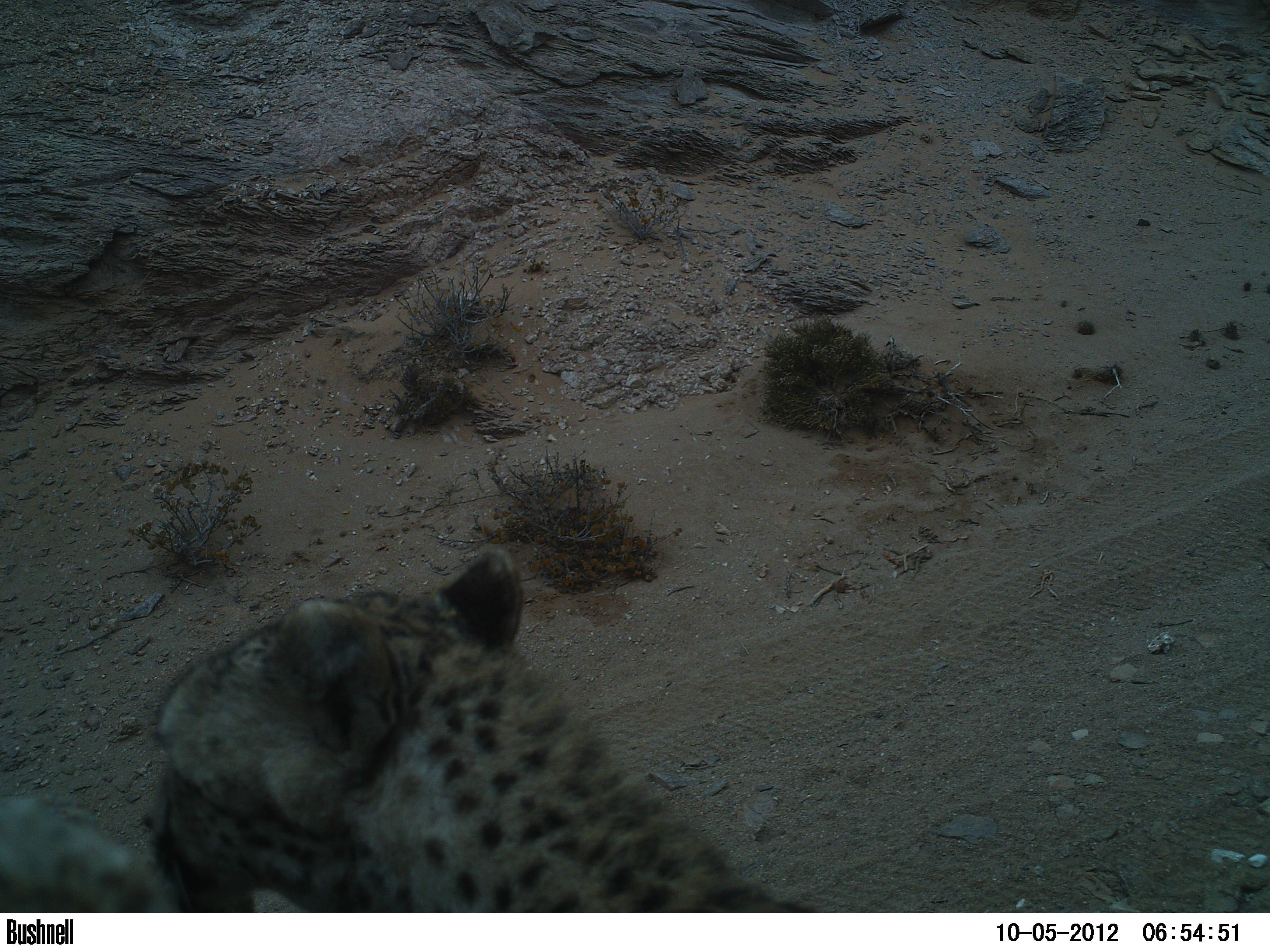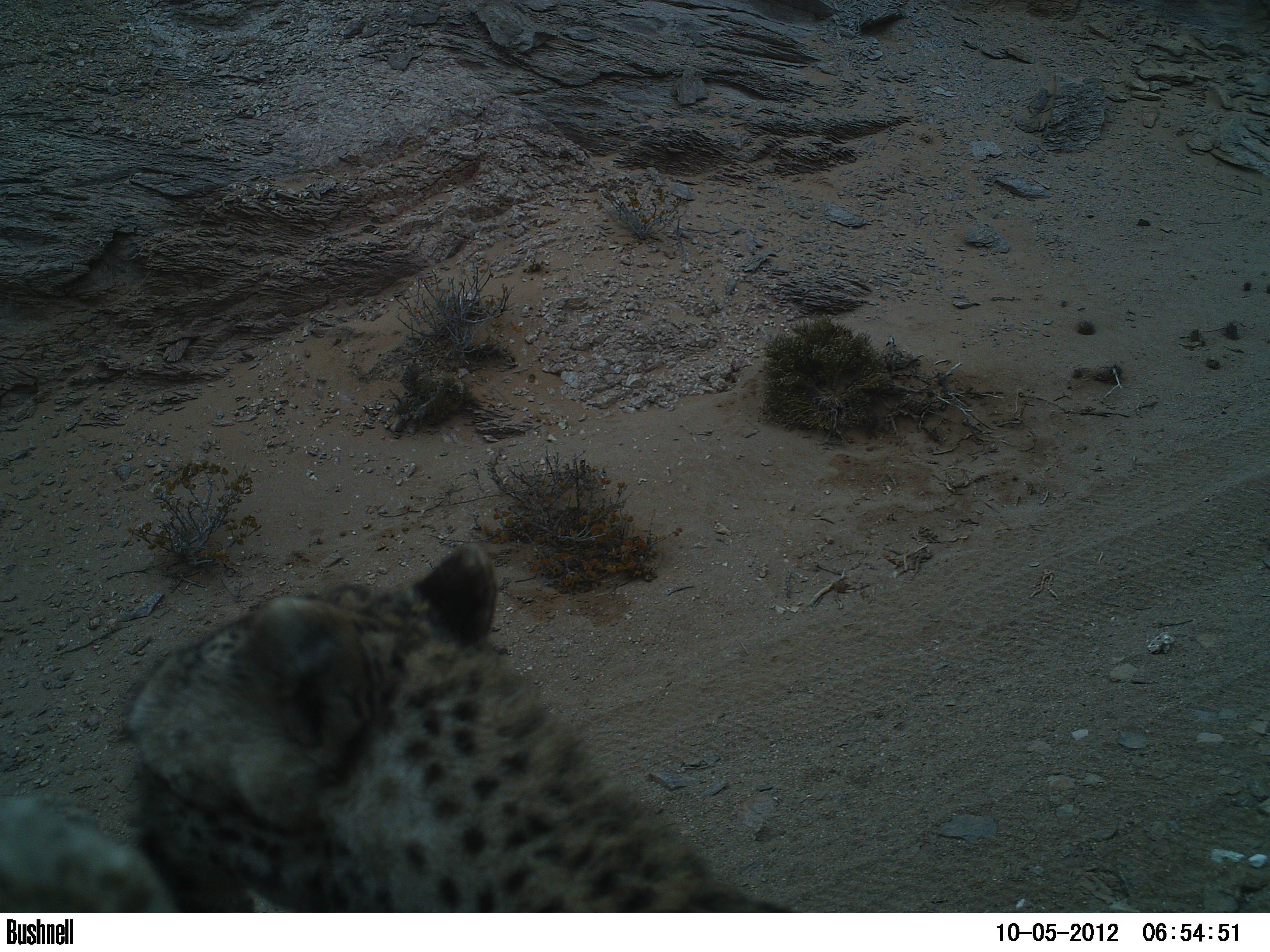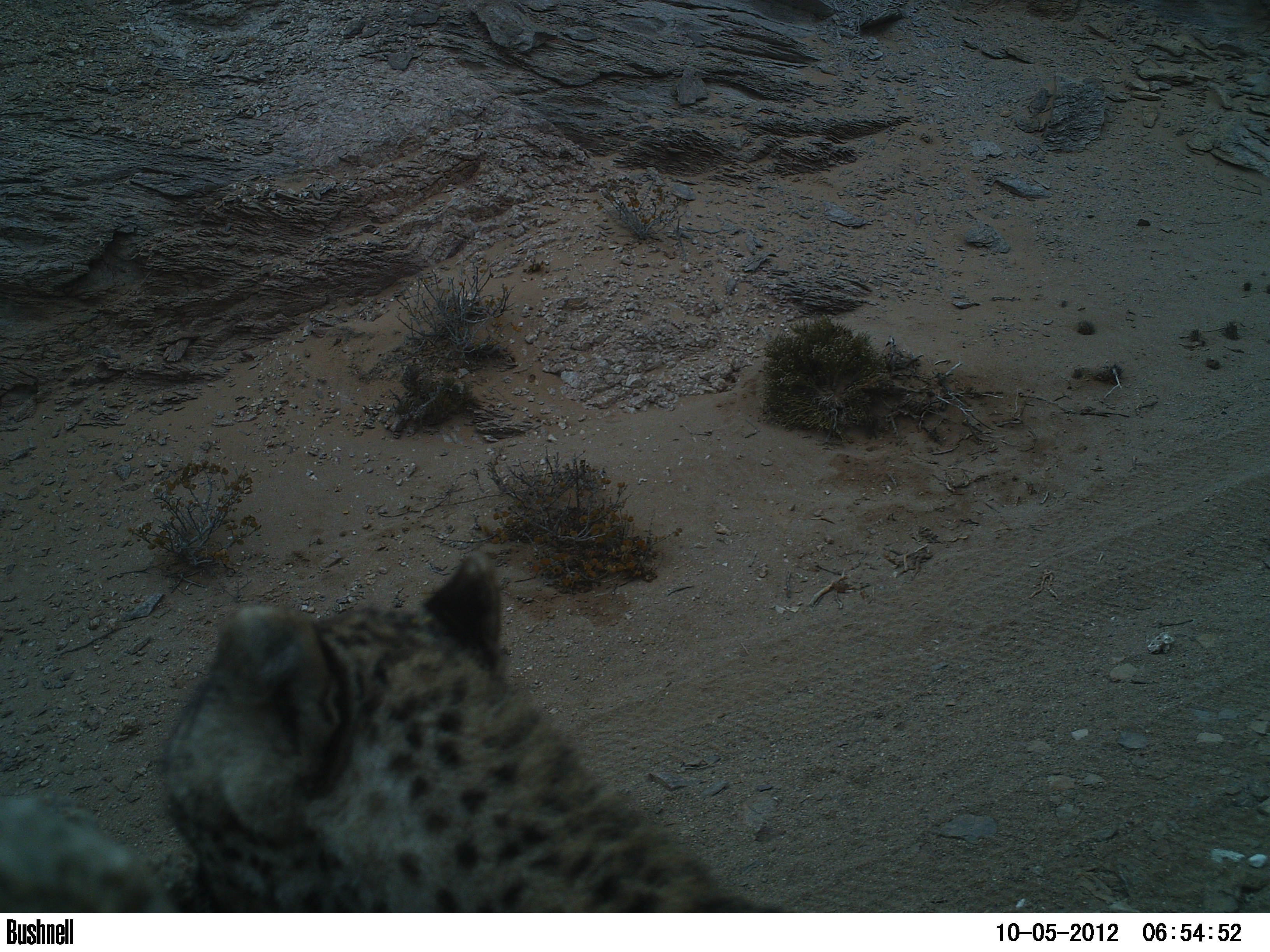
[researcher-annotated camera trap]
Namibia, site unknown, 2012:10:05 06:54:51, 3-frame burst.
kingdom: Animalia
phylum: Chordata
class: Mammalia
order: Carnivora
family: Felidae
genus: Acinonyx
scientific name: Acinonyx jubatus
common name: cheetah